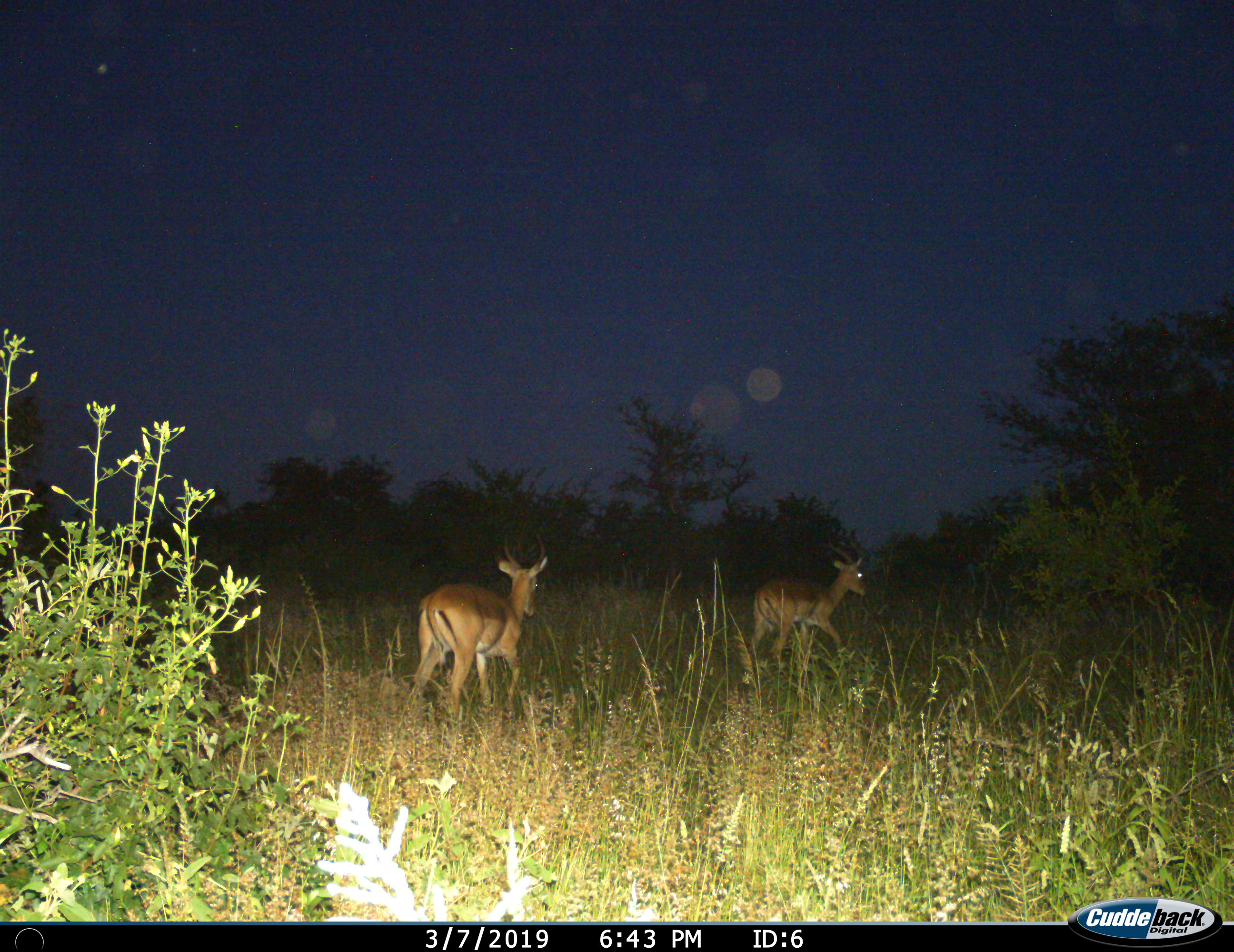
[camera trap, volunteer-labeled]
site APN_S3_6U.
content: unidentified animal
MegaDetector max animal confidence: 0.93